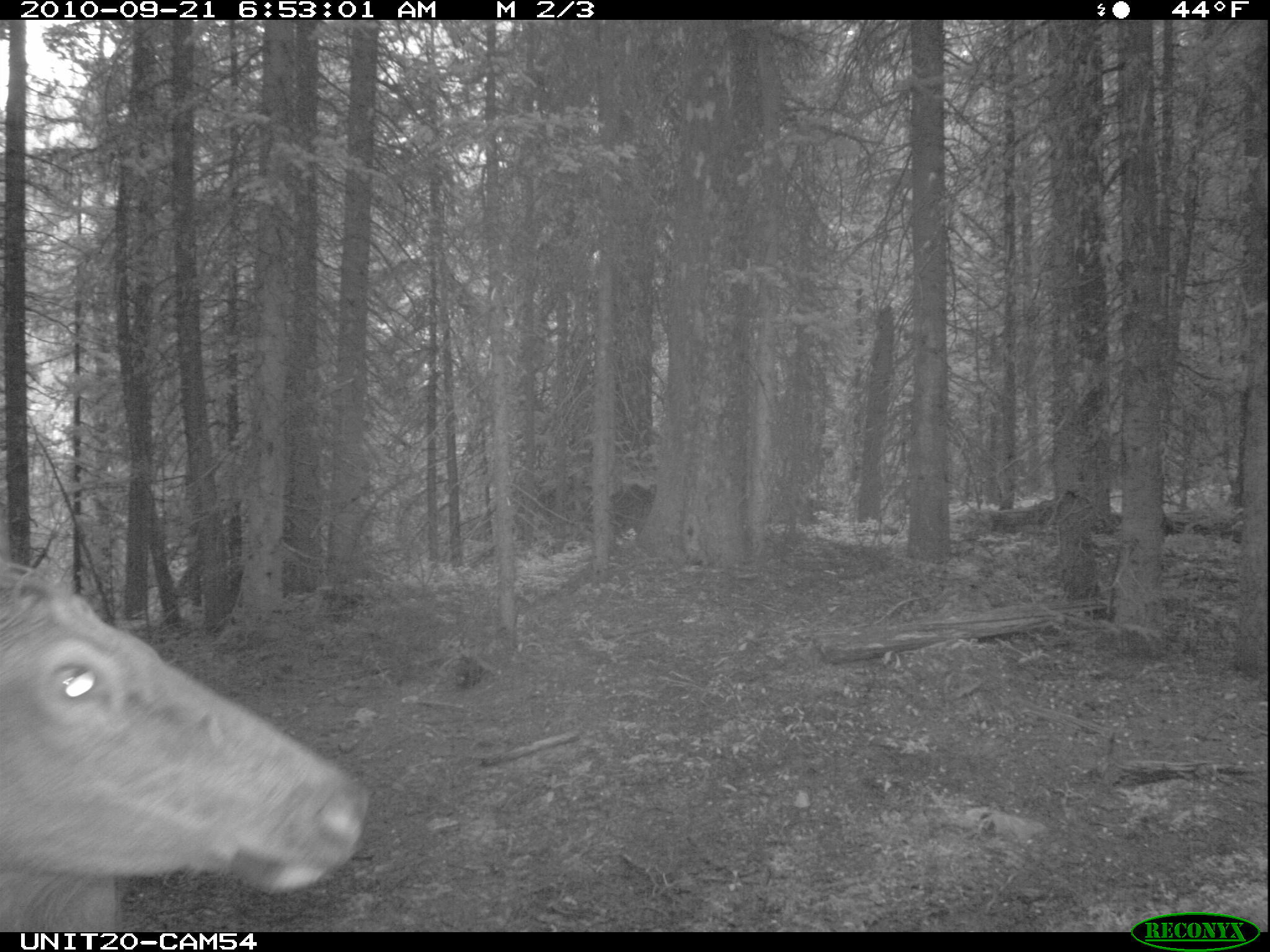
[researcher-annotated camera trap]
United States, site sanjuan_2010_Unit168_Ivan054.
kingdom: Animalia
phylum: Chordata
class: Mammalia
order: Artiodactyla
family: Cervidae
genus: Cervus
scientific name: Cervus elaphus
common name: red deer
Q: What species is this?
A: Cervus elaphus (red deer).